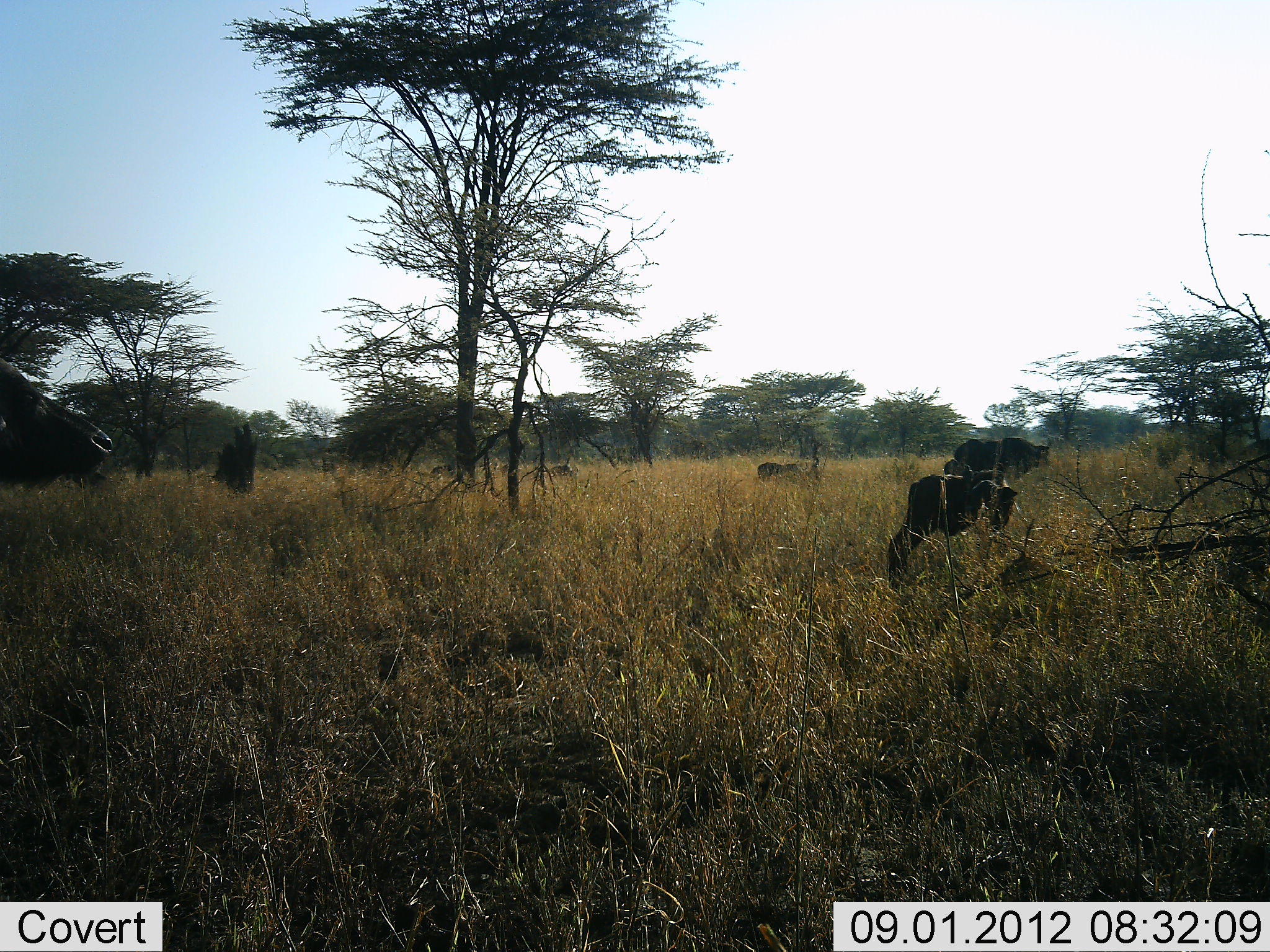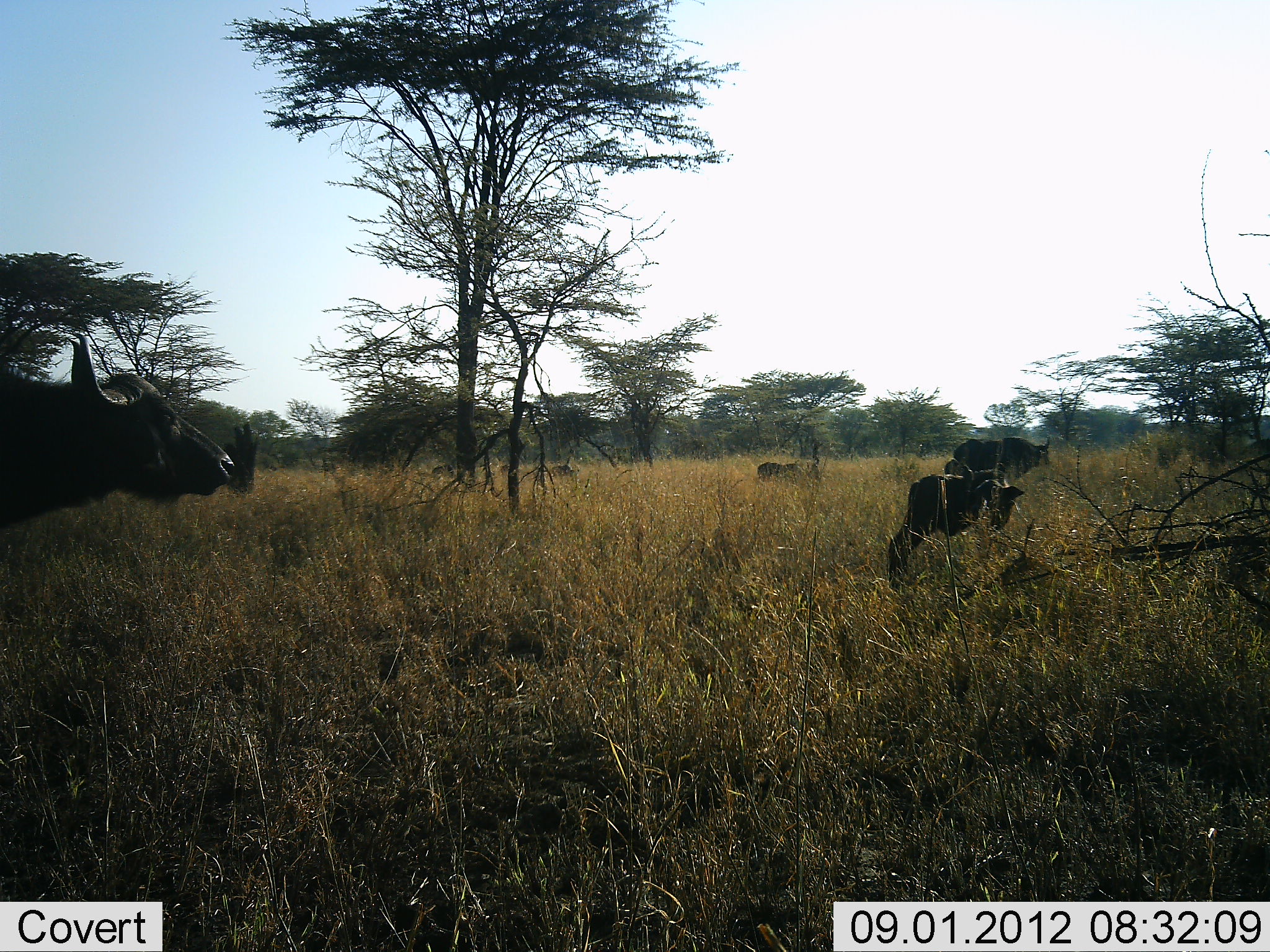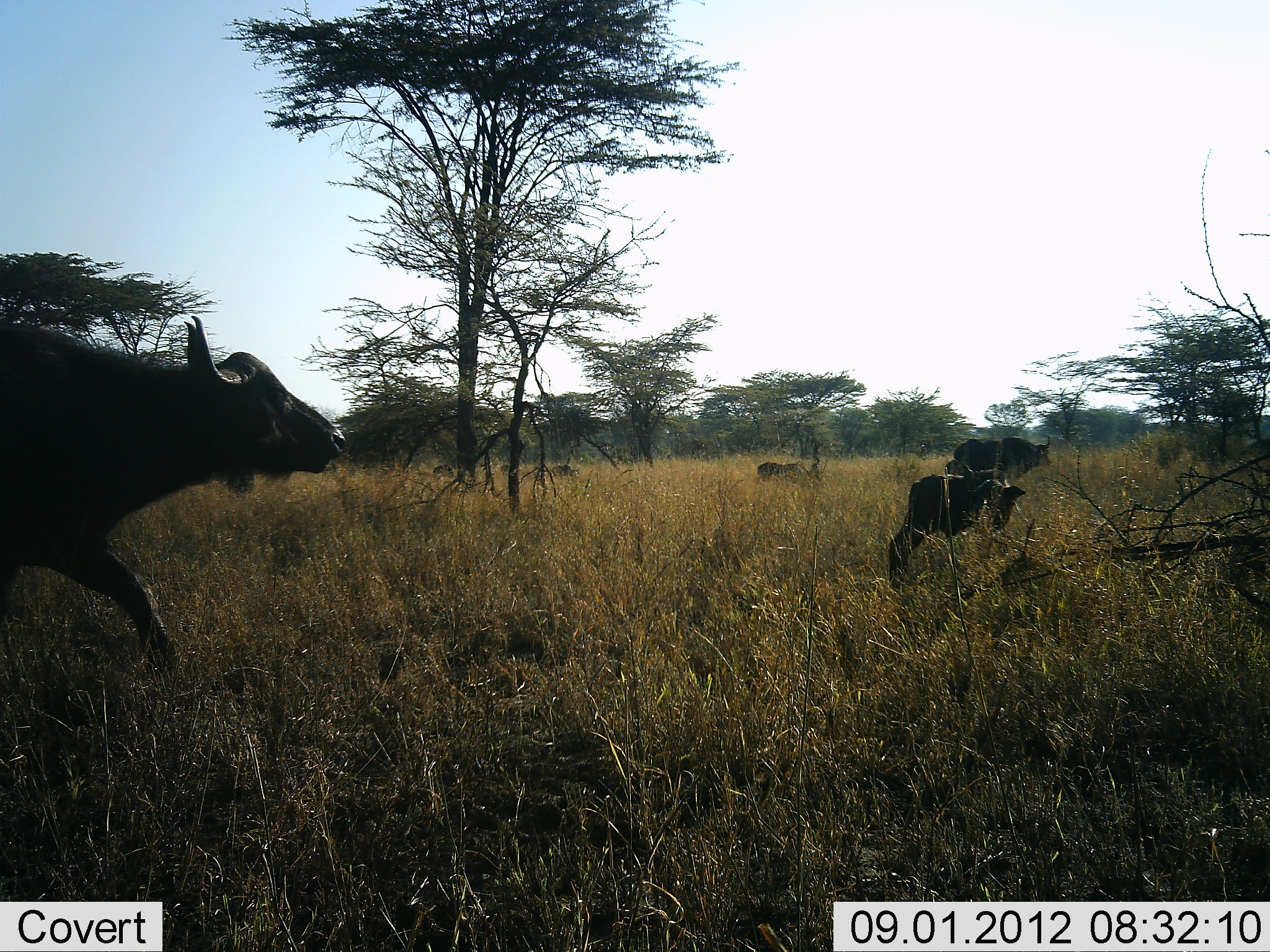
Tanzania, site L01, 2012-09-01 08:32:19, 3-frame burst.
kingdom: Animalia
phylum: Chordata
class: Mammalia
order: Artiodactyla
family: Bovidae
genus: Syncerus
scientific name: Syncerus caffer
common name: cape buffalo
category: buffalo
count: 4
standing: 82%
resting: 18%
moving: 64%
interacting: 0%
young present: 45%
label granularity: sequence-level